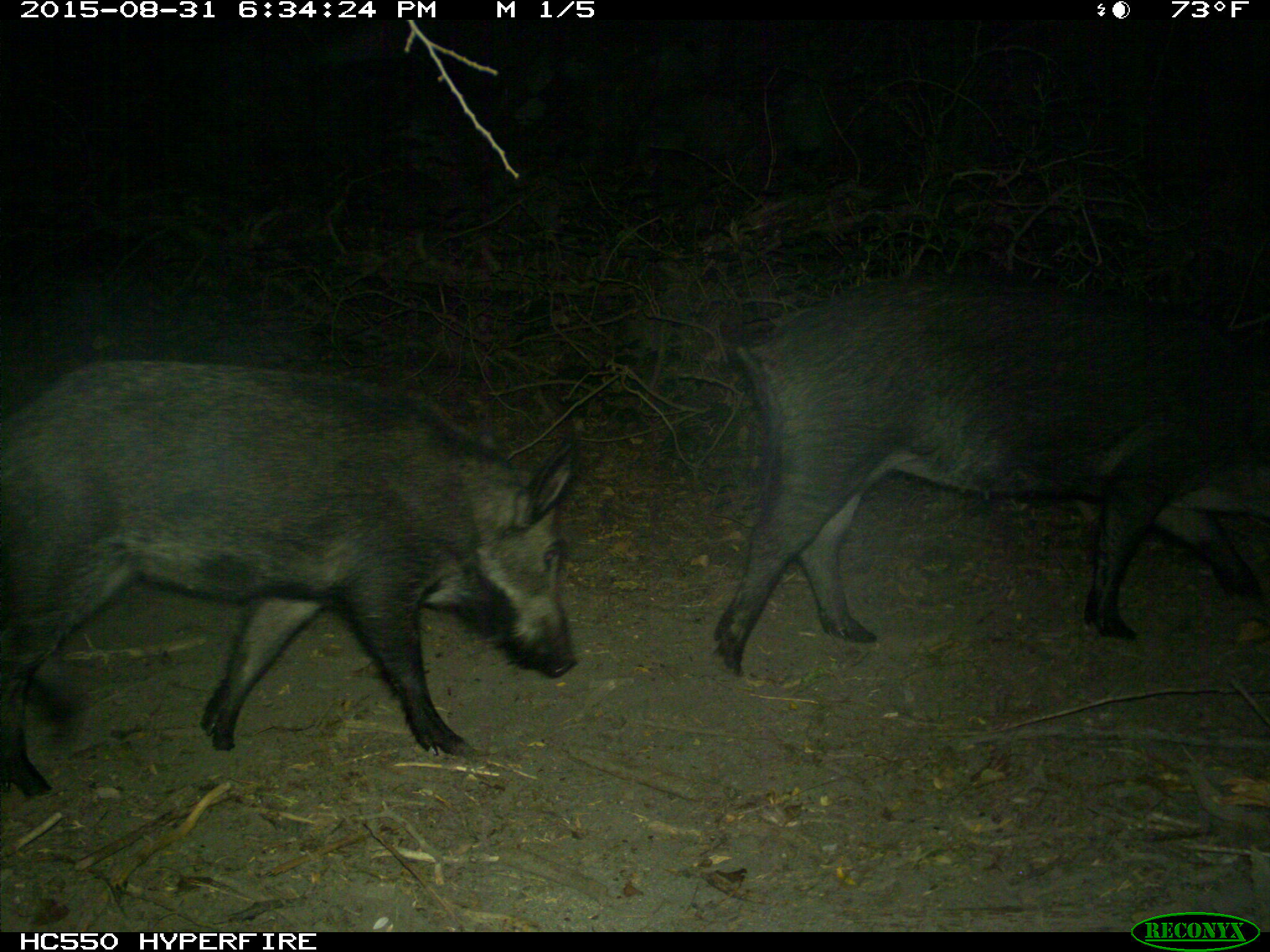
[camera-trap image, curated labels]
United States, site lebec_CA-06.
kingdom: Animalia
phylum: Chordata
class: Mammalia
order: Artiodactyla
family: Suidae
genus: Sus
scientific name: Sus scrofa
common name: wild boar